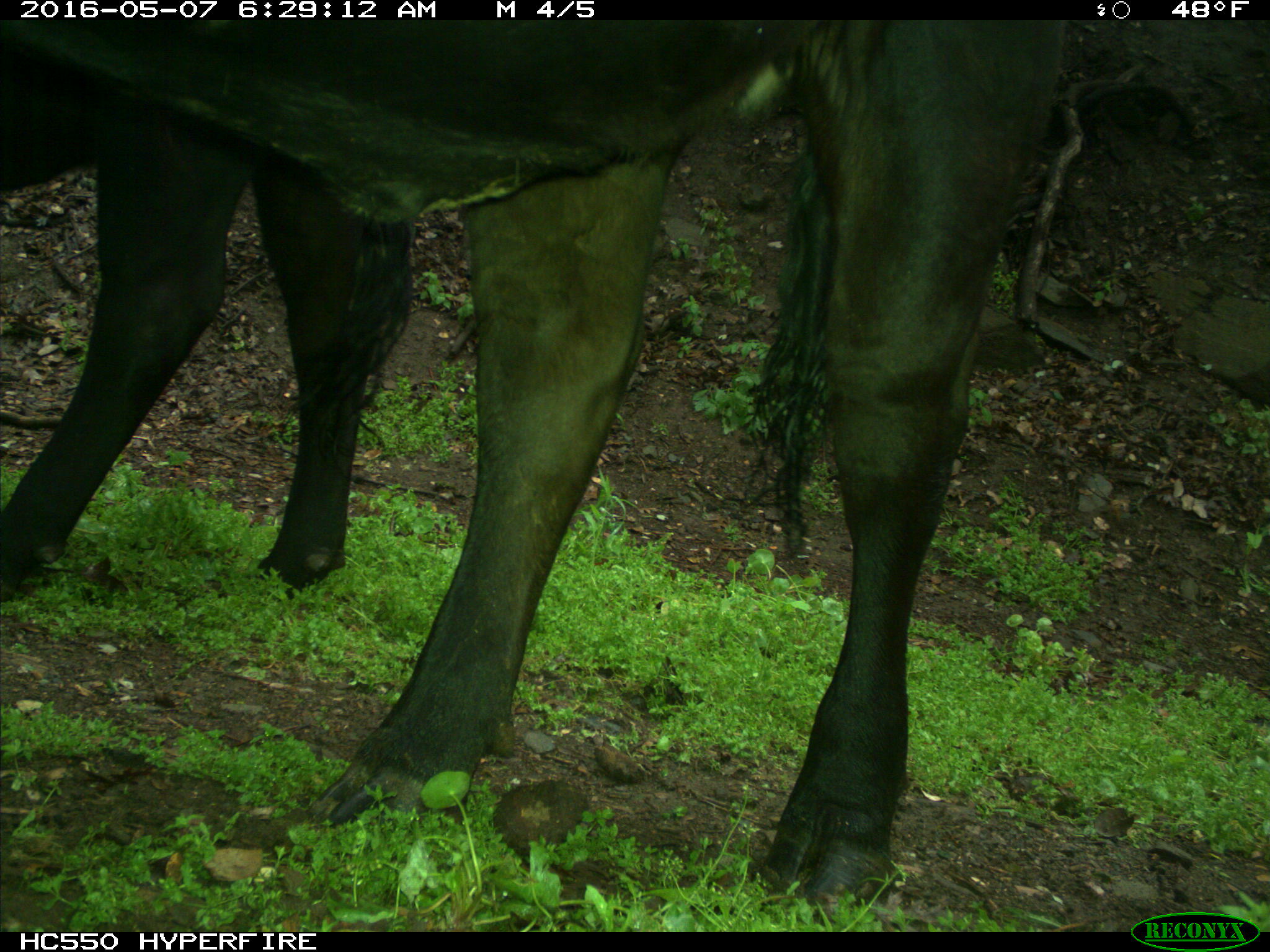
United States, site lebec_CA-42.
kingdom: Animalia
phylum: Chordata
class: Mammalia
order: Artiodactyla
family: Bovidae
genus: Bos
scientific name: Bos taurus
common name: domestic cow